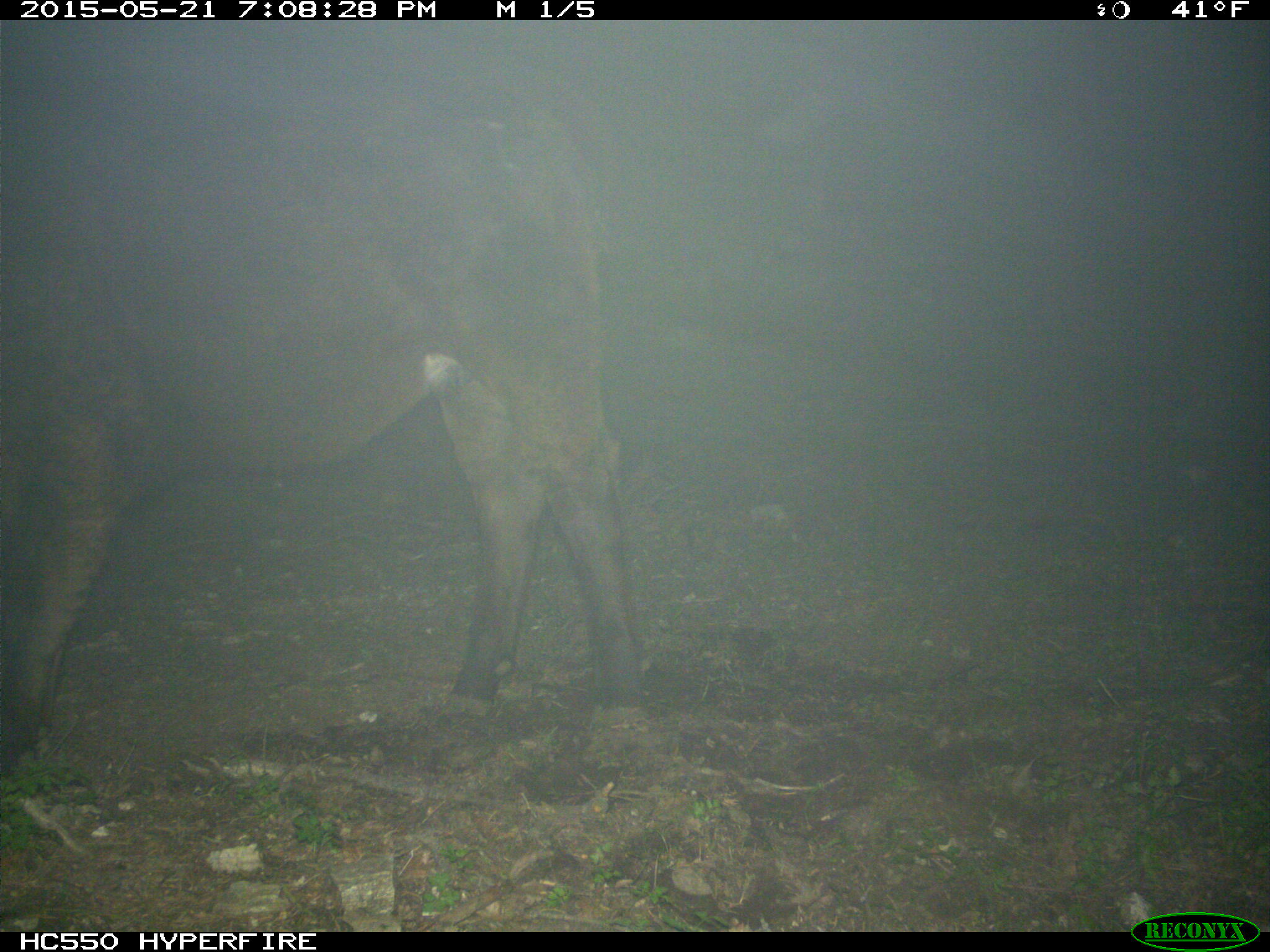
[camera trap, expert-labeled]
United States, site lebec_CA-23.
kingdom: Animalia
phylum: Chordata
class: Mammalia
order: Artiodactyla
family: Bovidae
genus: Bos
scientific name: Bos taurus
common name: domestic cow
Bos taurus (domestic cow).